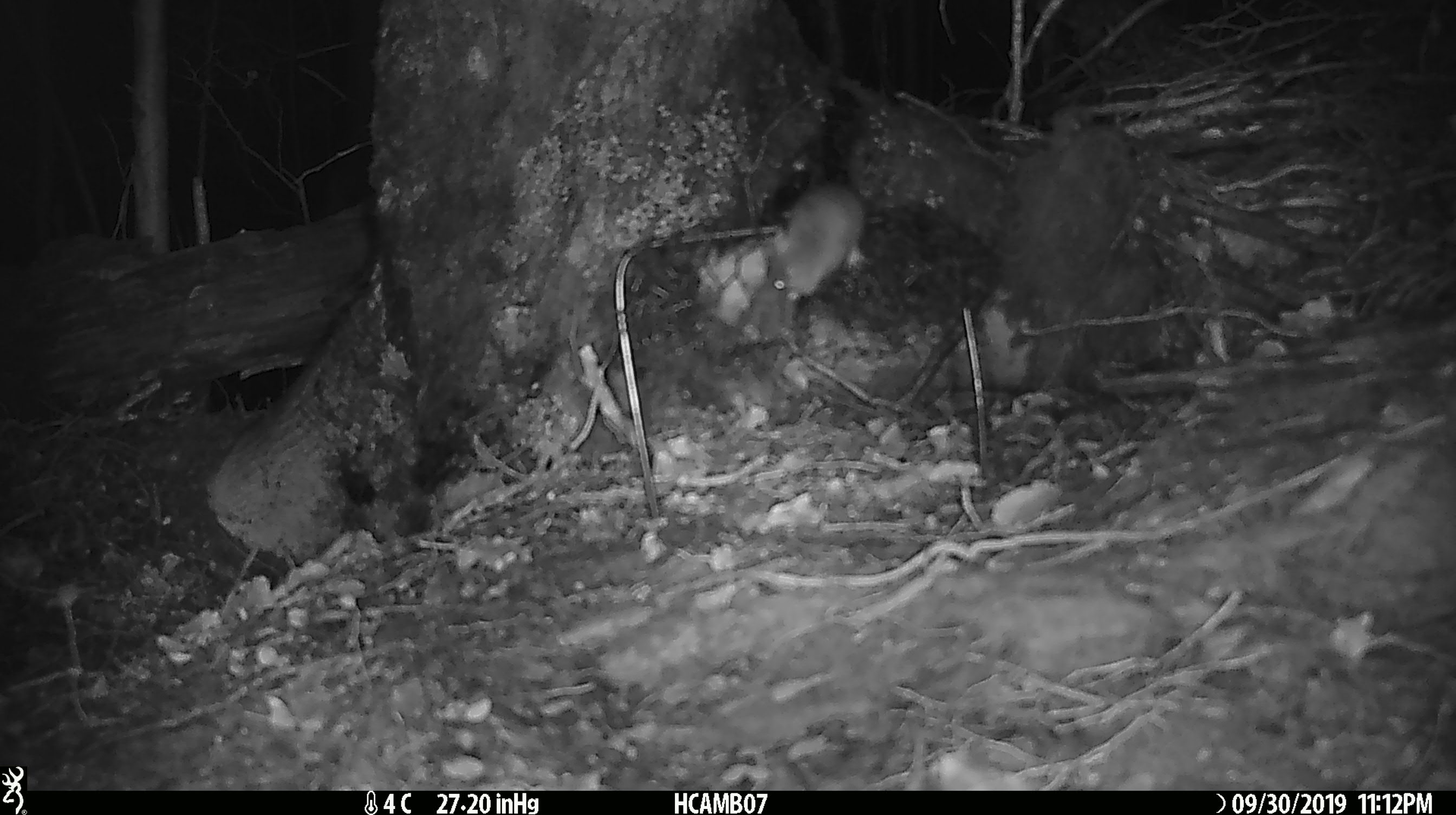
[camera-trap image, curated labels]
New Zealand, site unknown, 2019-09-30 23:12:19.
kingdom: Animalia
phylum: Chordata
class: Mammalia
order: Rodentia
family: Muridae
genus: Mus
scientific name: Mus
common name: mouse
Mouse (Mus).